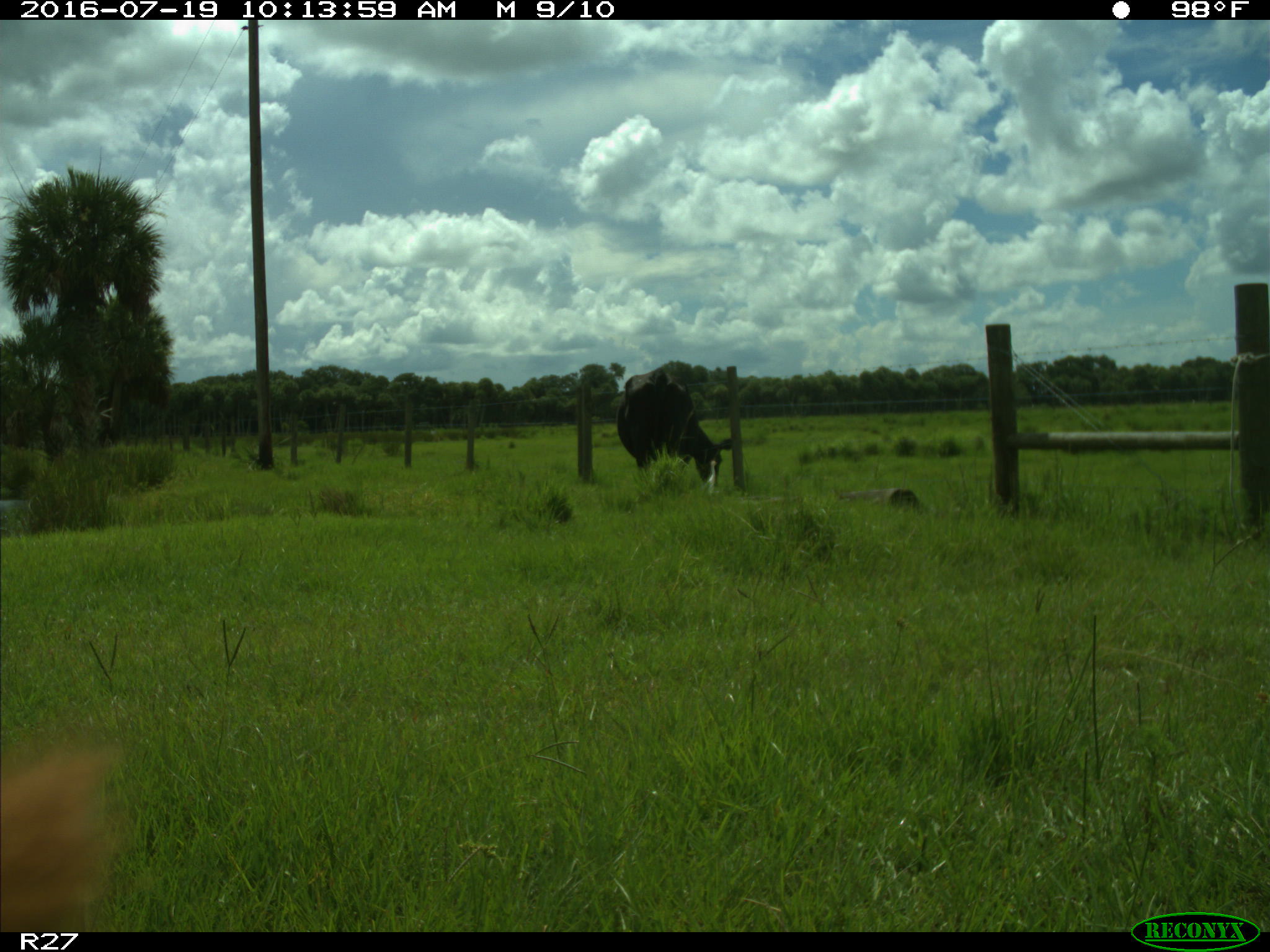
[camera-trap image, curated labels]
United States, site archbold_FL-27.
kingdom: Animalia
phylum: Chordata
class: Mammalia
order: Artiodactyla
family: Bovidae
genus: Bos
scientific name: Bos taurus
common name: domestic cow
Bos taurus (domestic cow).